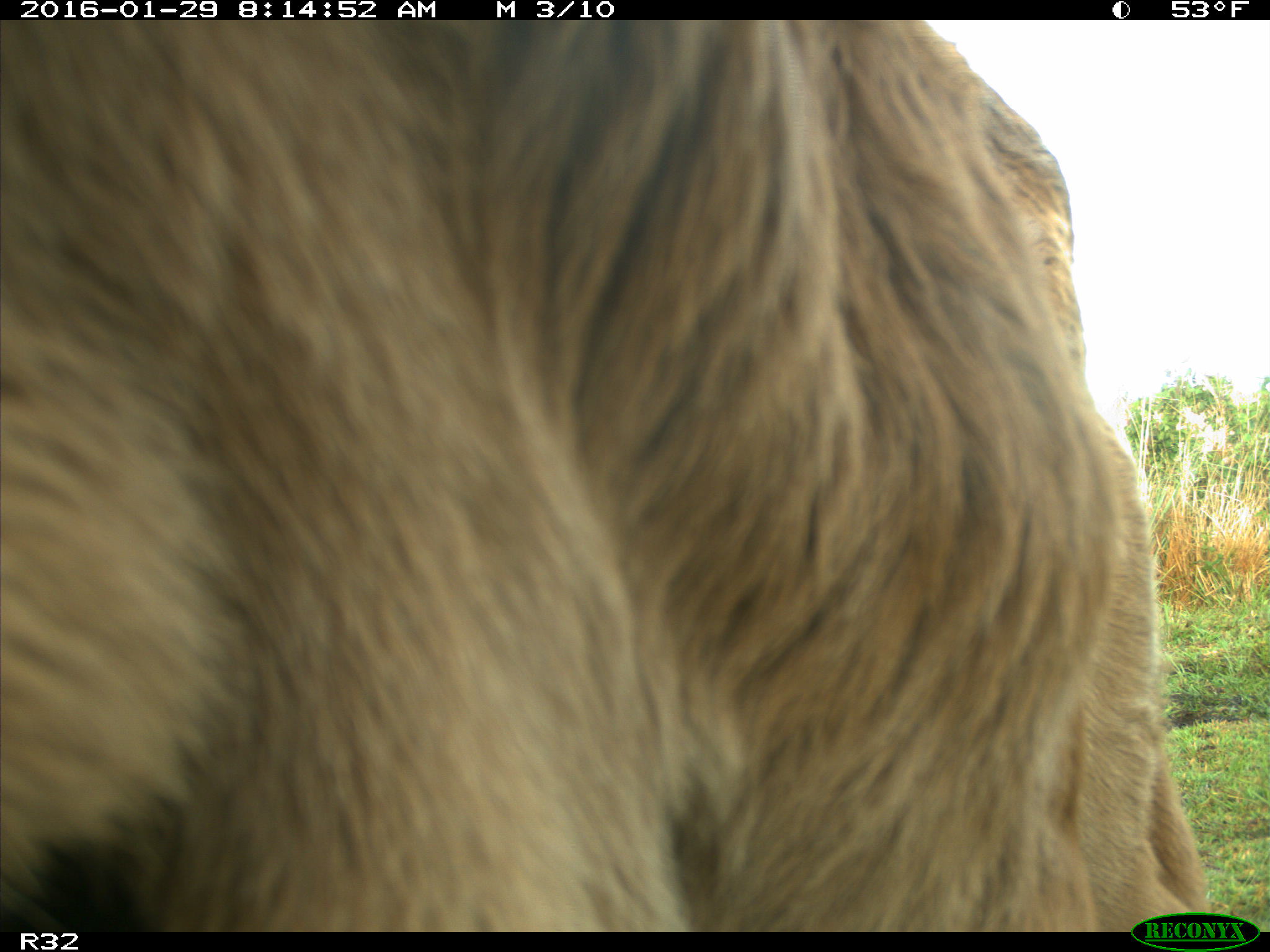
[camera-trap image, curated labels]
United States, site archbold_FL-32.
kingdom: Animalia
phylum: Chordata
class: Mammalia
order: Artiodactyla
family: Bovidae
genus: Bos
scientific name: Bos taurus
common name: domestic cow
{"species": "Bos taurus (domestic cow)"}